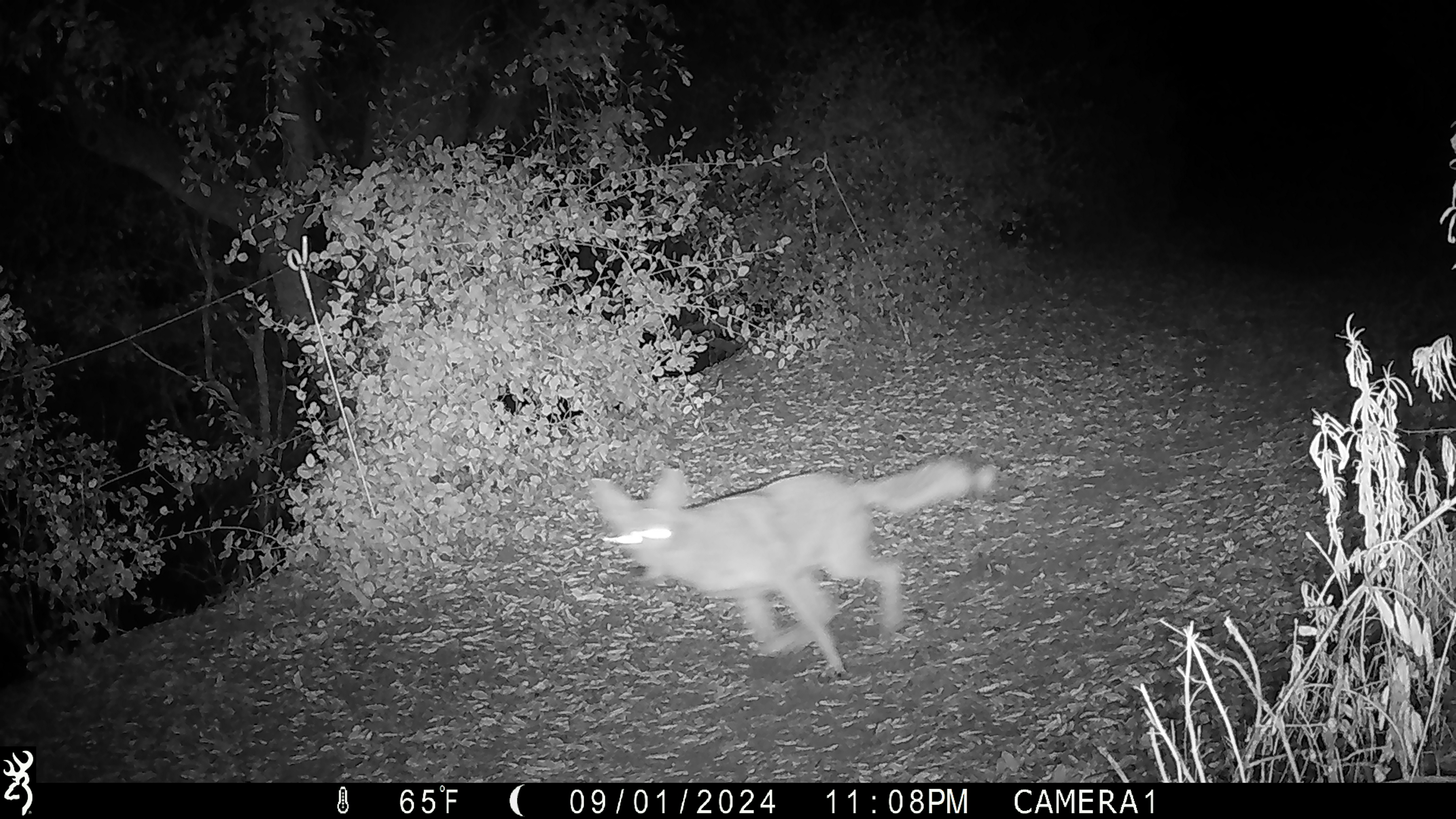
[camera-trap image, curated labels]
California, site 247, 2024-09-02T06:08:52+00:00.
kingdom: Animalia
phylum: Chordata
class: Mammalia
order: Carnivora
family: Canidae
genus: Canis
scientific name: Canis latrans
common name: coyote